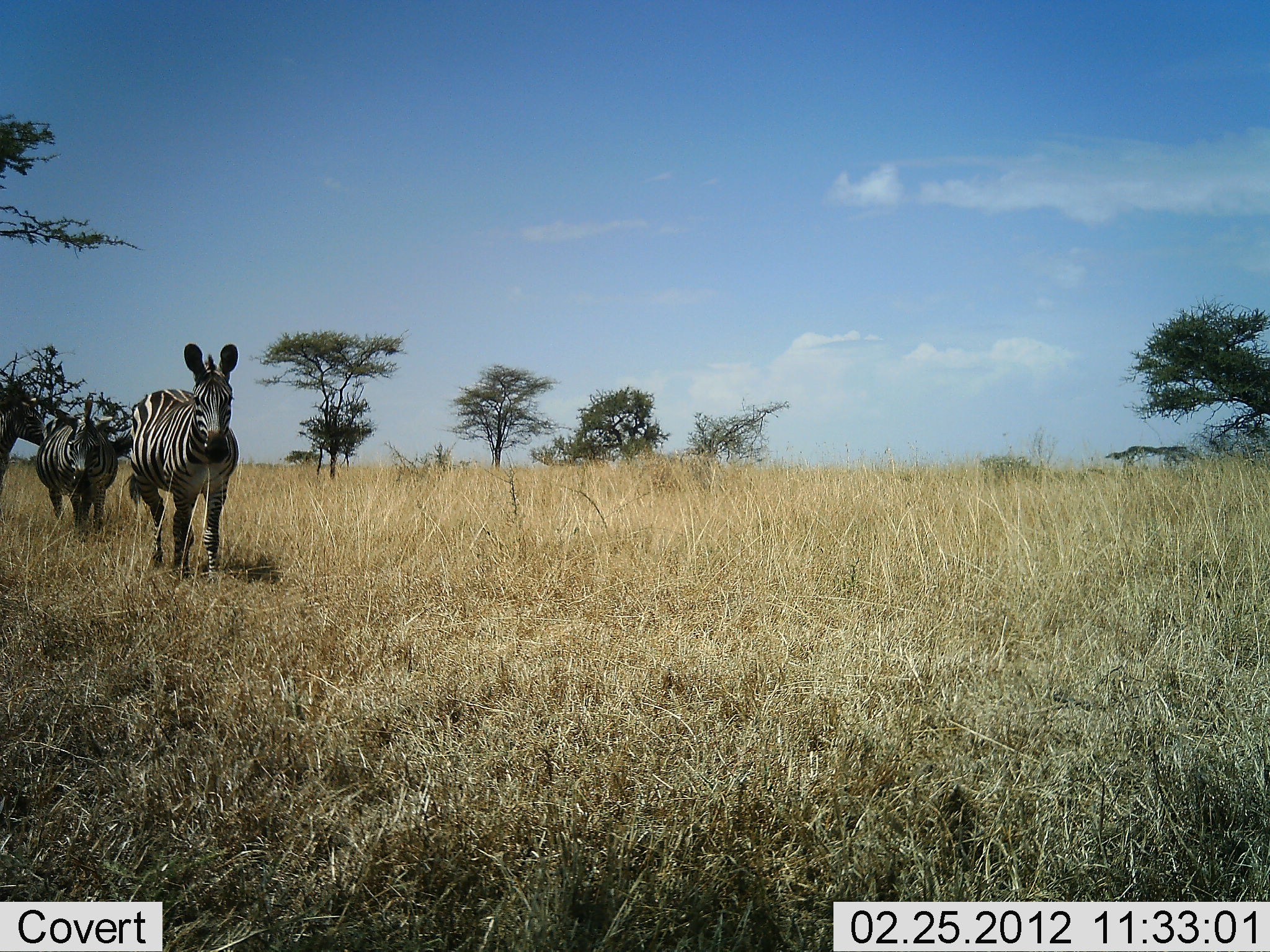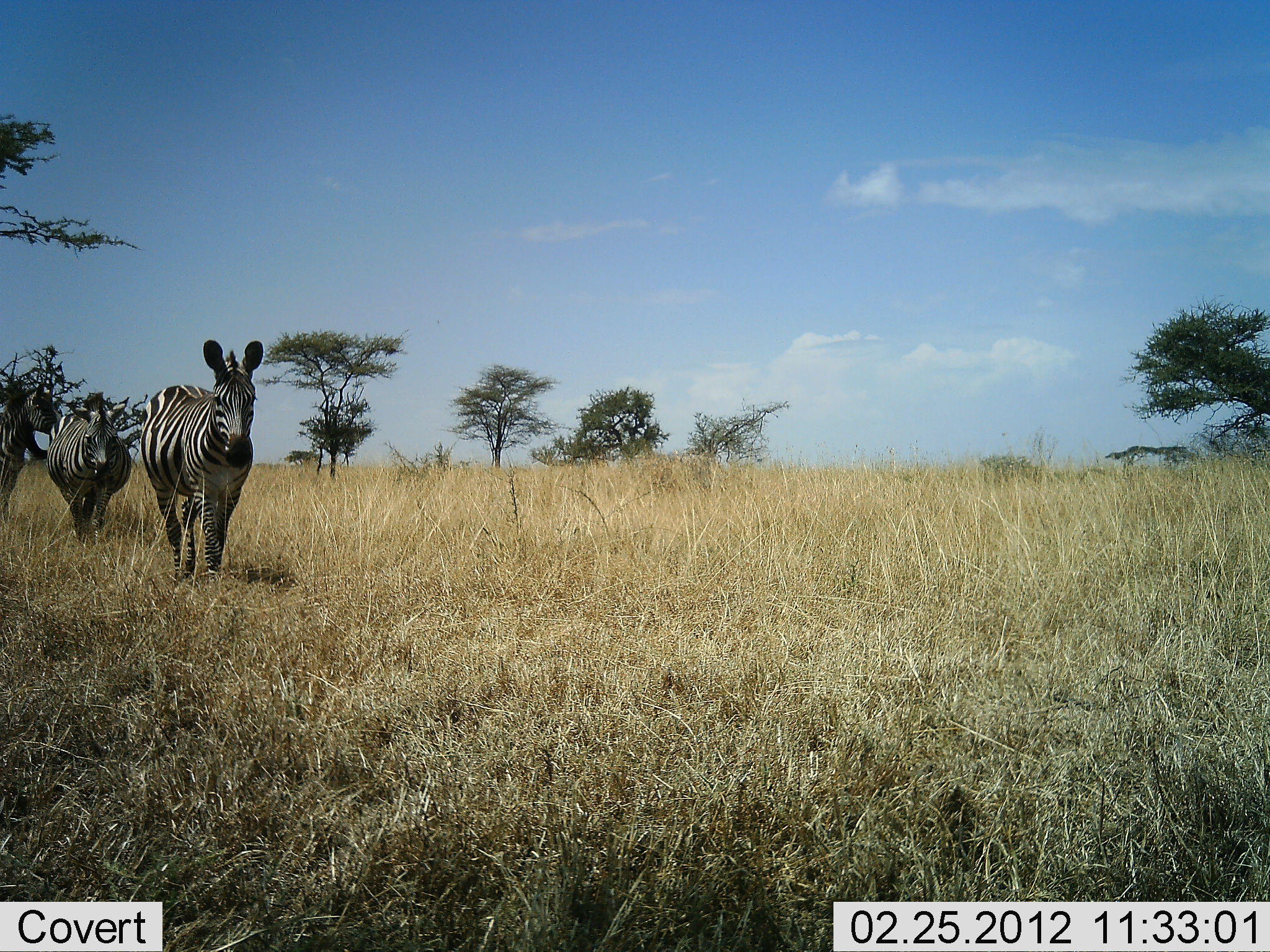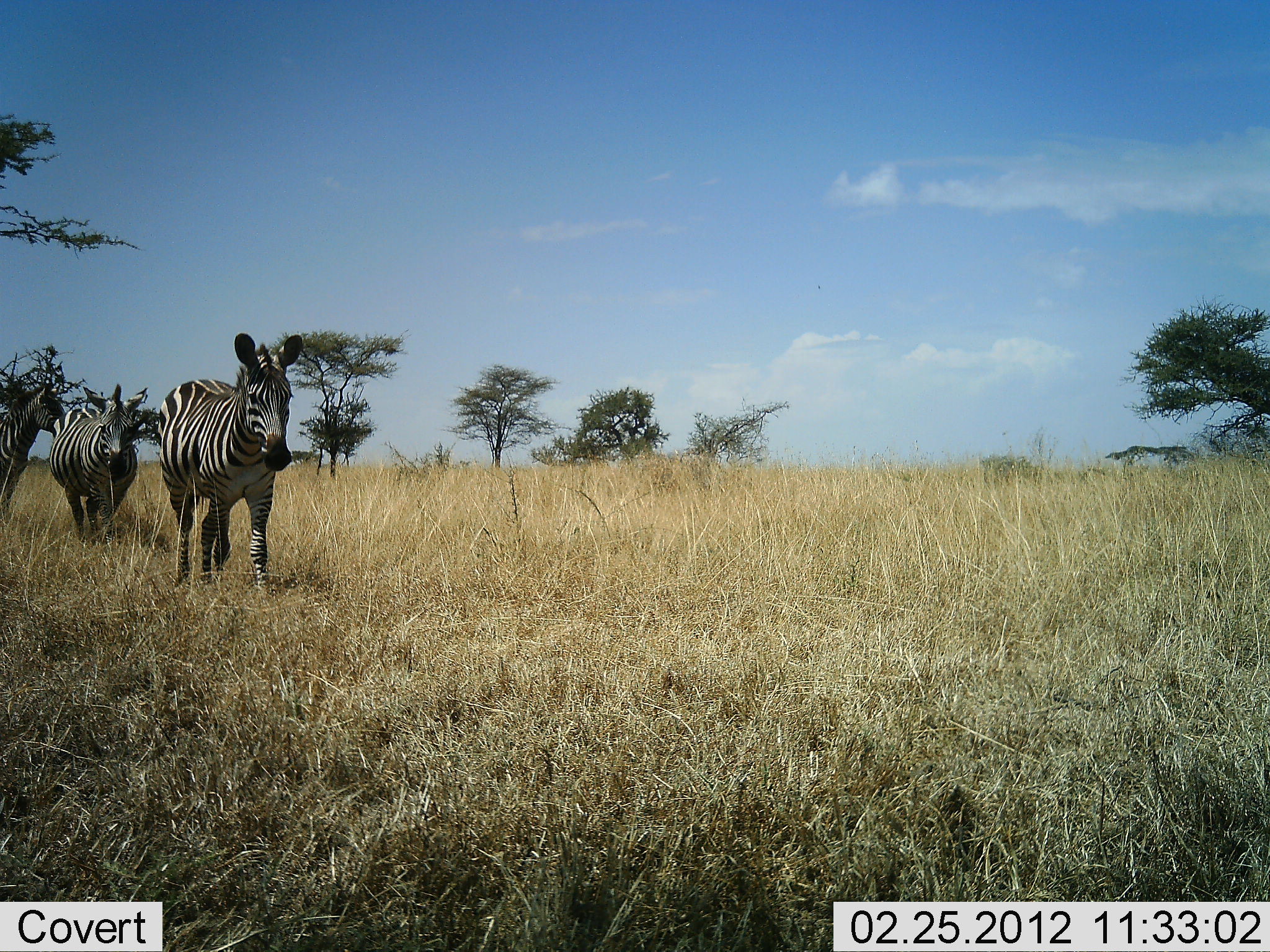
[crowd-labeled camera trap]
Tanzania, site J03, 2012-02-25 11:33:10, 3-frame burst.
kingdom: Animalia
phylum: Chordata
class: Mammalia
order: Perissodactyla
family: Equidae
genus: Equus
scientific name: Equus quagga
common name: plains zebra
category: zebra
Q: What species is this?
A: Zebra (plains zebra) (Equus quagga).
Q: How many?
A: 3.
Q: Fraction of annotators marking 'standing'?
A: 11%.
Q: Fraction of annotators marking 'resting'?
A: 0%.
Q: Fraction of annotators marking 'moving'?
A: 100%.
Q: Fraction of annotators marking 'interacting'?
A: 0%.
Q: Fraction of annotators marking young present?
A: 0%.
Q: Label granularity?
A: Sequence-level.